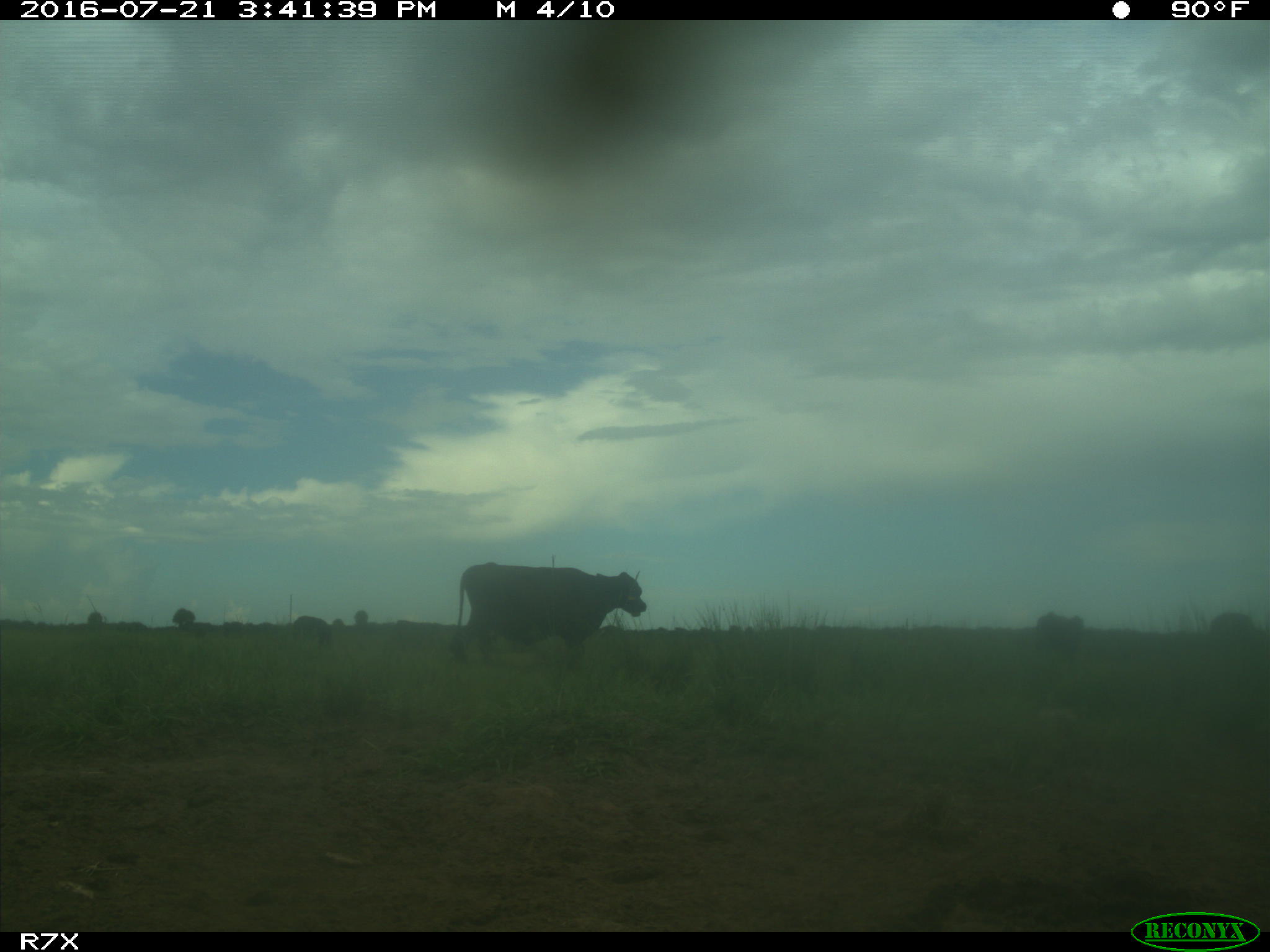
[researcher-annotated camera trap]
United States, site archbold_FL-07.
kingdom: Animalia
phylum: Chordata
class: Mammalia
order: Artiodactyla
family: Bovidae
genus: Bos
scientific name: Bos taurus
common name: domestic cow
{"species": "Bos taurus (domestic cow)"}